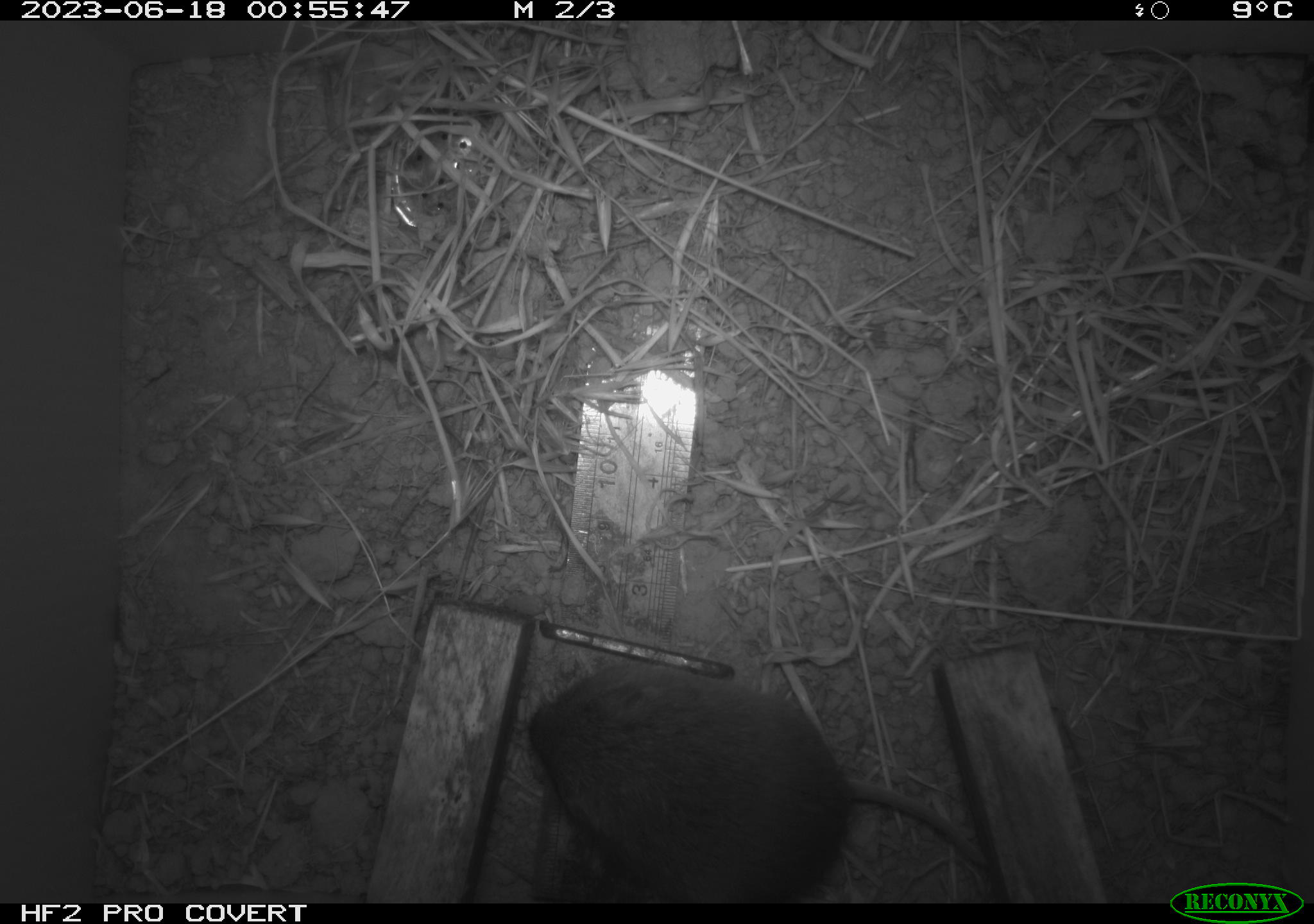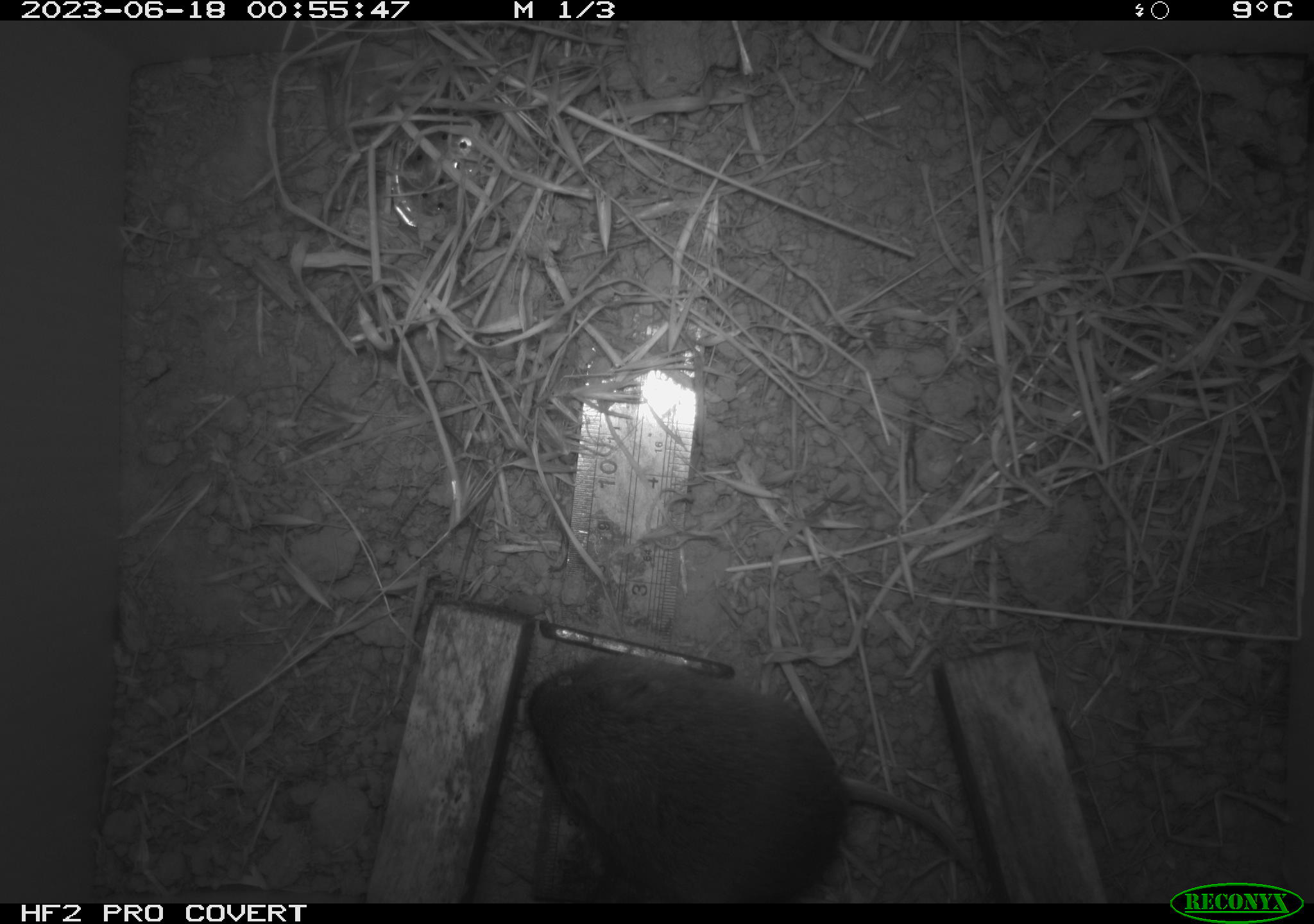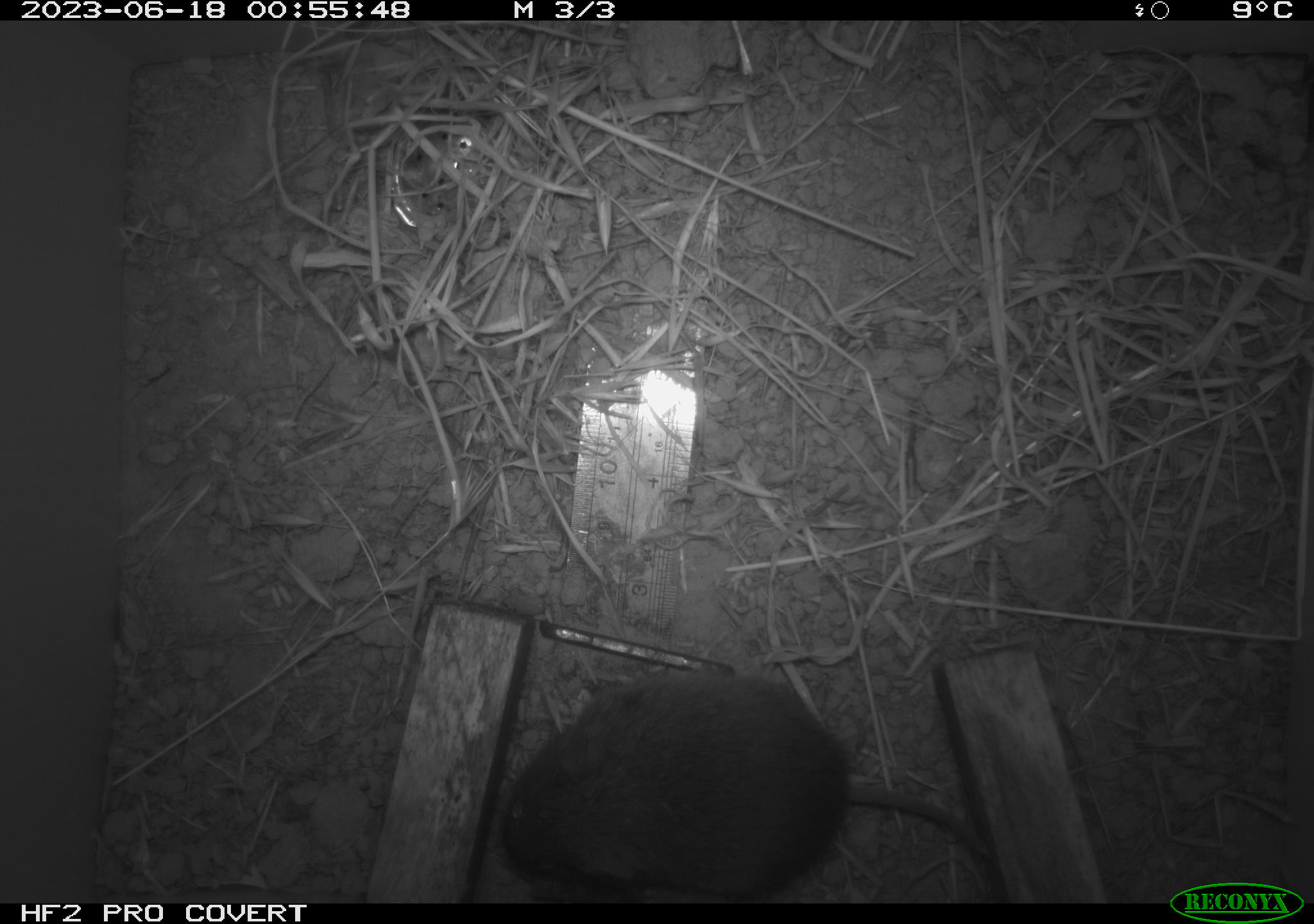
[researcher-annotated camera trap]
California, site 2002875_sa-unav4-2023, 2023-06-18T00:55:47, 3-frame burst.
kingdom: Animalia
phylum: Chordata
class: Mammalia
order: Rodentia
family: Cricetidae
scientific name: Arvicolinae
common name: voles, lemmings, and muskrats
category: arvicolinae subfamily